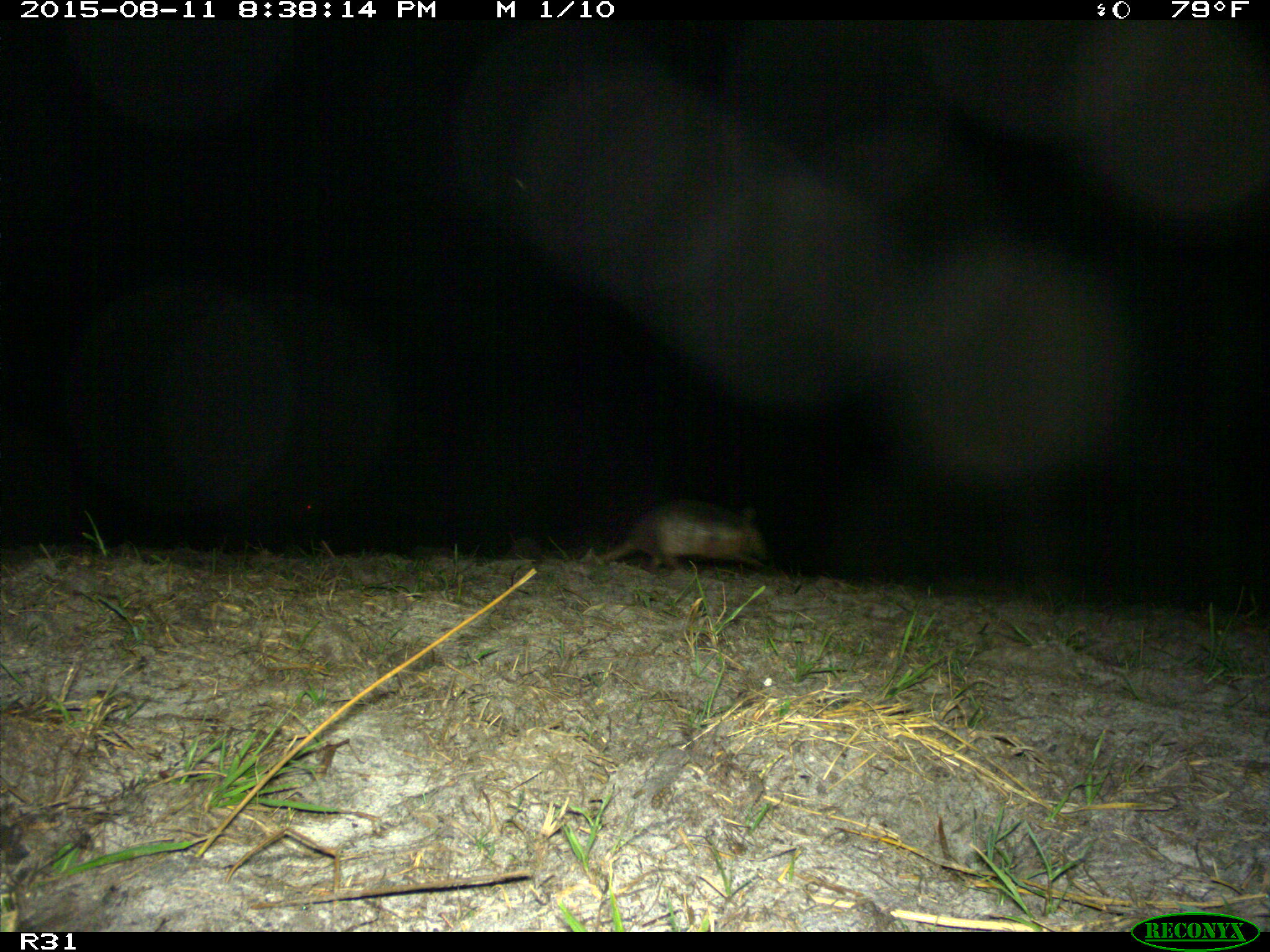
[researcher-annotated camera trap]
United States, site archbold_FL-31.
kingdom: Animalia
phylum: Chordata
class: Mammalia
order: Cingulata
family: Dasypodidae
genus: Dasypus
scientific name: Dasypus novemcinctus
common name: nine-banded armadillo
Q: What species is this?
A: Dasypus novemcinctus (nine-banded armadillo).